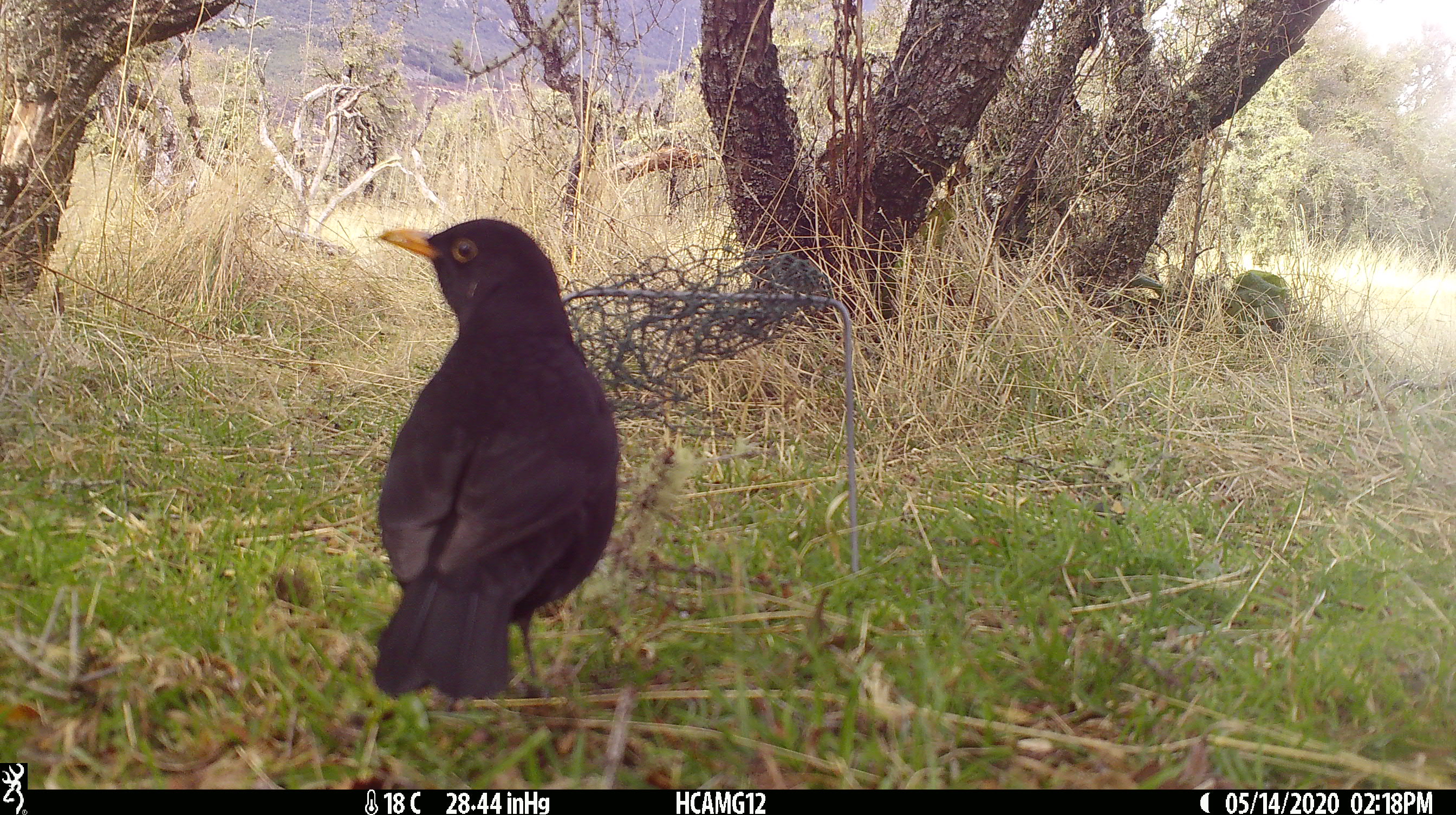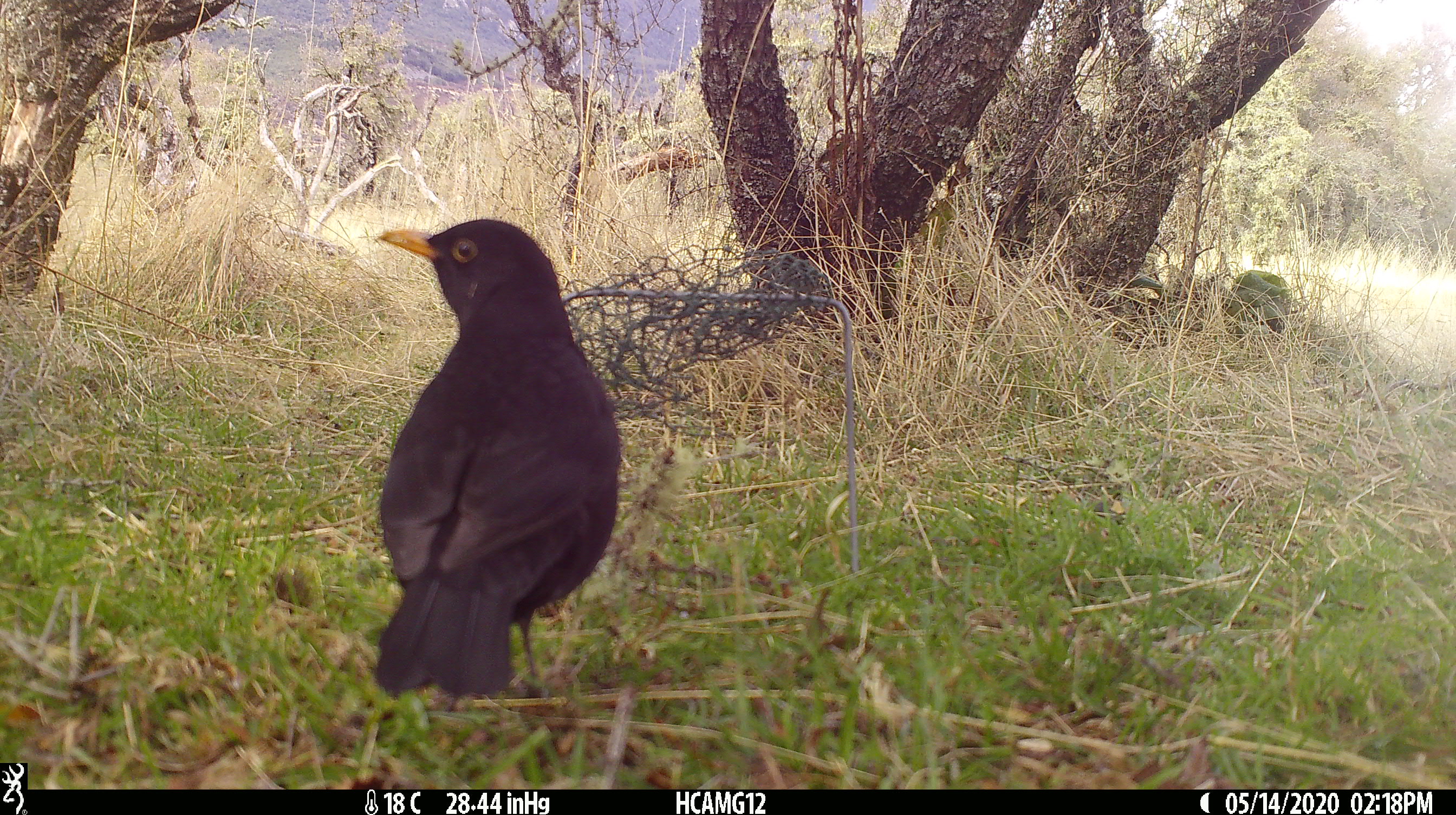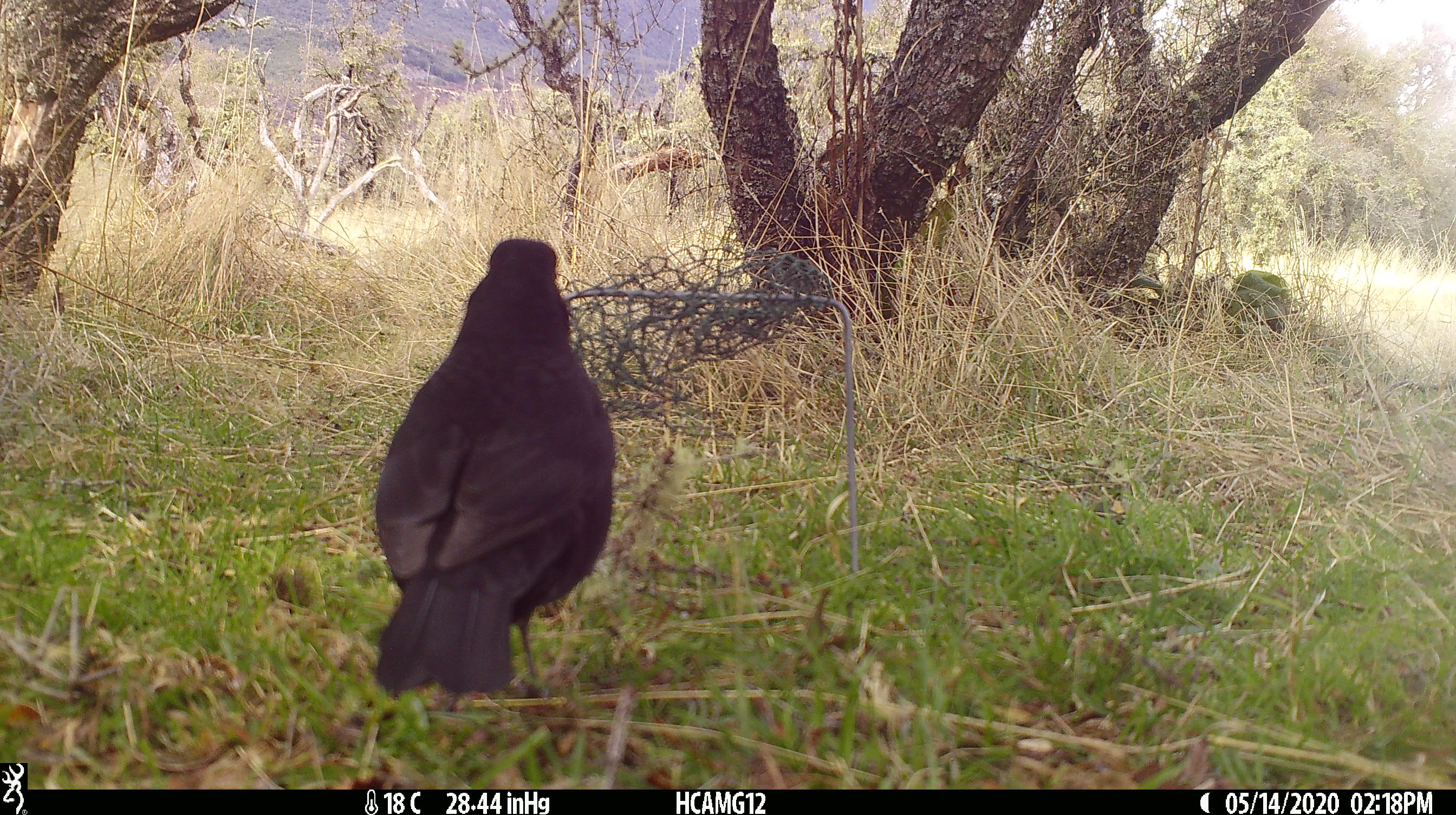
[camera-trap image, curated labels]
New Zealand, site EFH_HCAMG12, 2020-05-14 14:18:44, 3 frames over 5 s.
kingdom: Animalia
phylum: Chordata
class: Aves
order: Passeriformes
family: Turdidae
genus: Turdus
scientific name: Turdus merula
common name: eurasian blackbird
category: blackbird